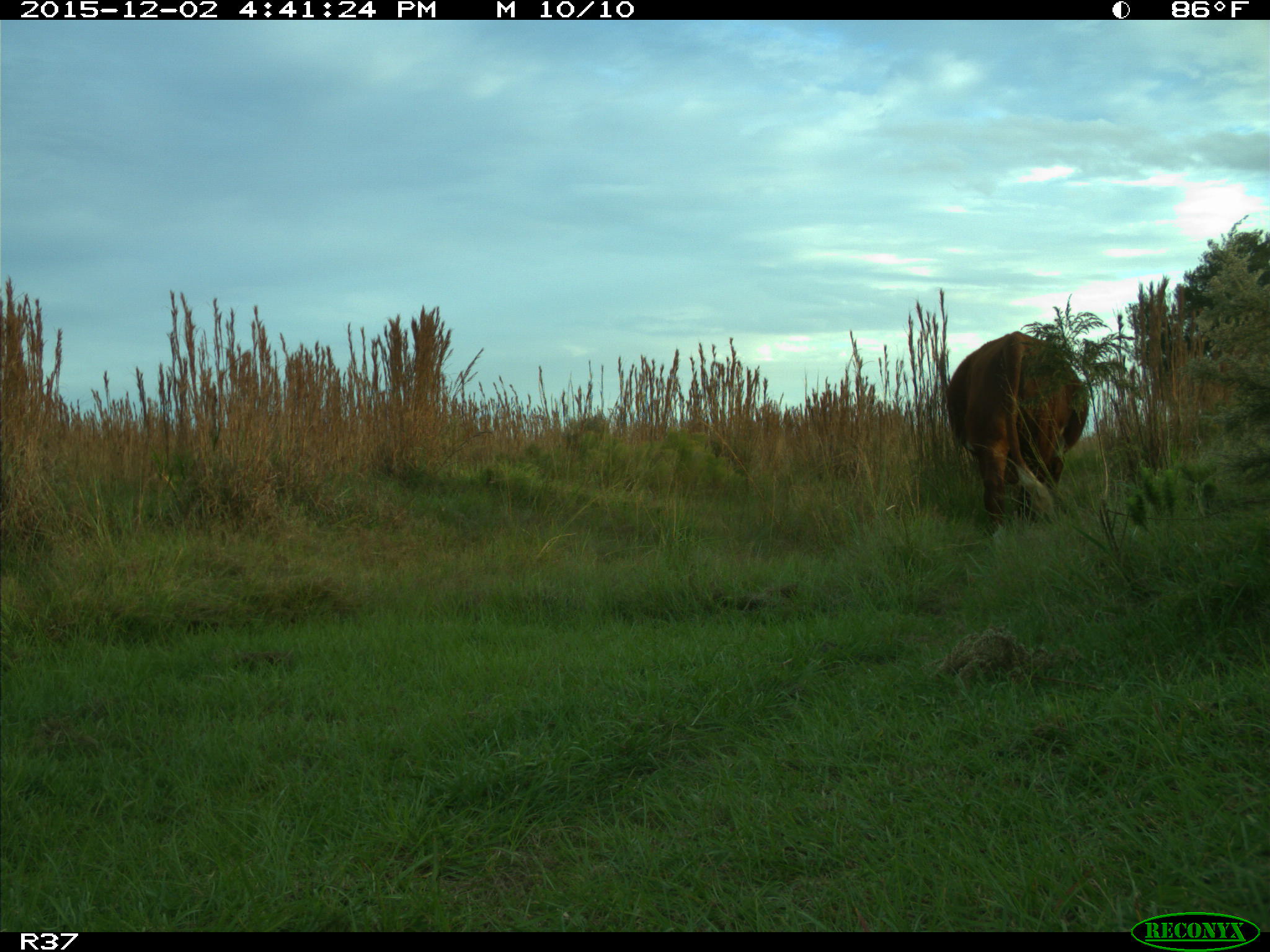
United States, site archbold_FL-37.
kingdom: Animalia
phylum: Chordata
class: Mammalia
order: Artiodactyla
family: Bovidae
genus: Bos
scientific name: Bos taurus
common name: domestic cow